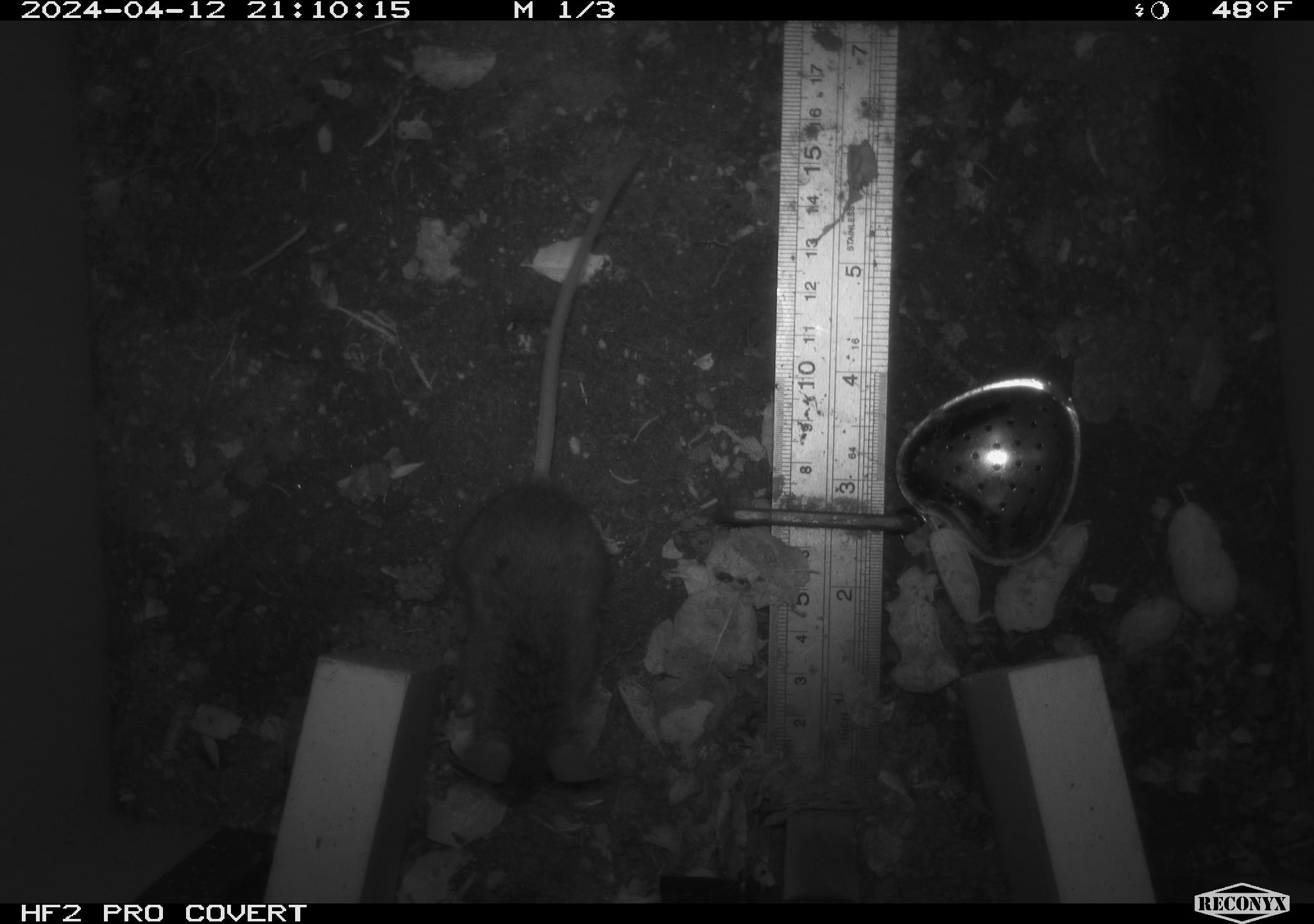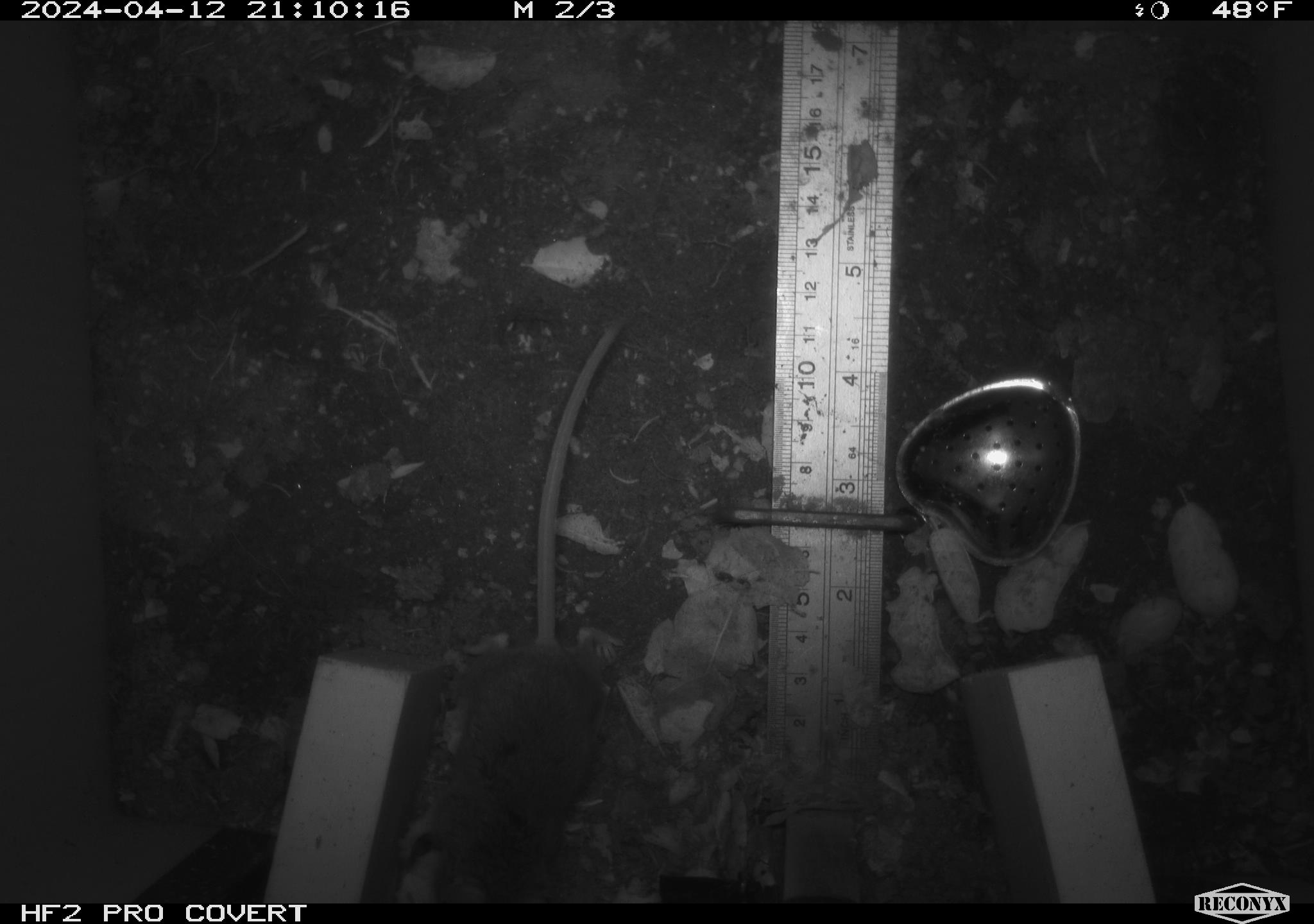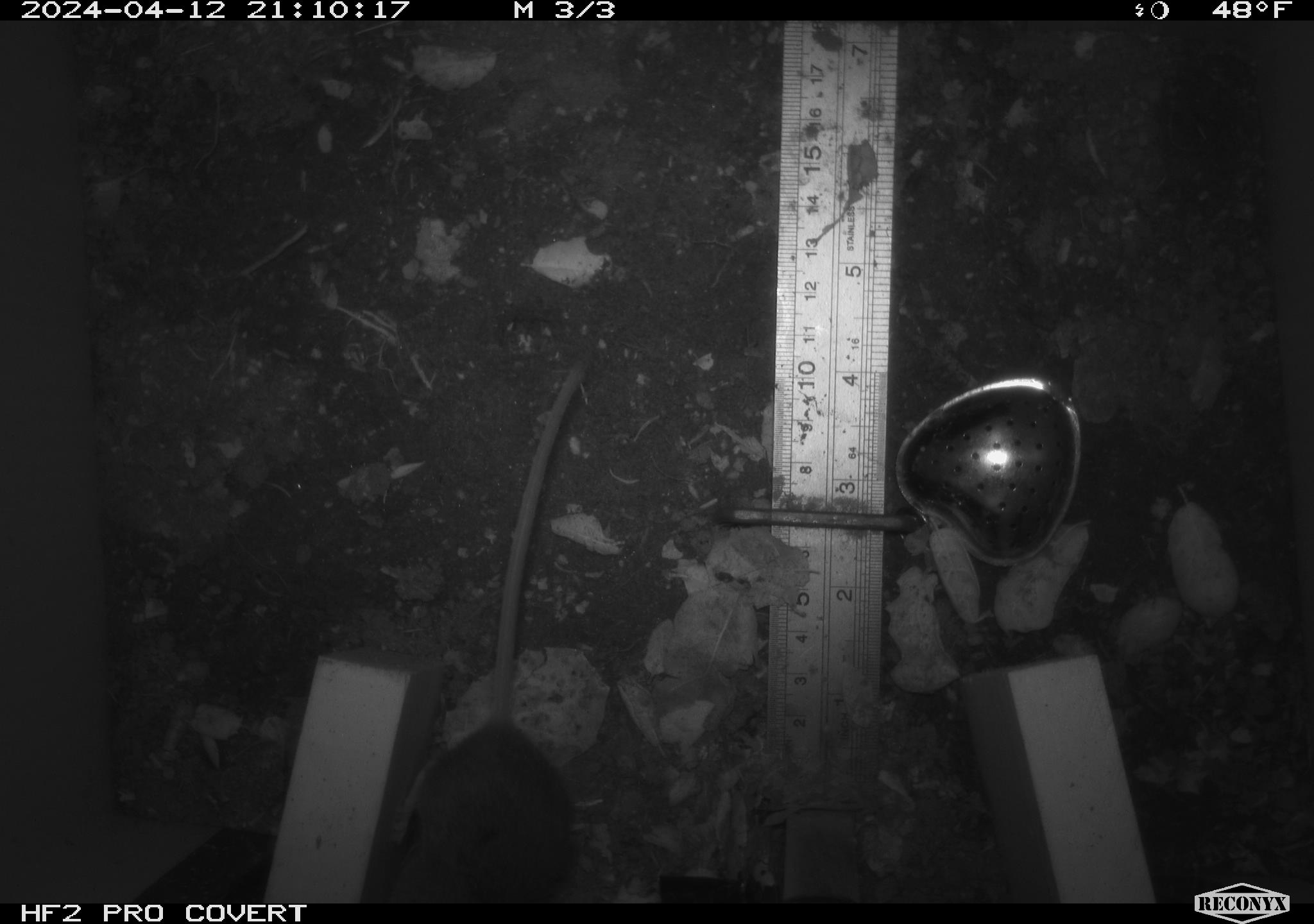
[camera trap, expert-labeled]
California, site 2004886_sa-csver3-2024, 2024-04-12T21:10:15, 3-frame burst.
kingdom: Animalia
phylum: Chordata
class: Mammalia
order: Rodentia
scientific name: Rodentia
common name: rodent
Rodent (Rodentia).